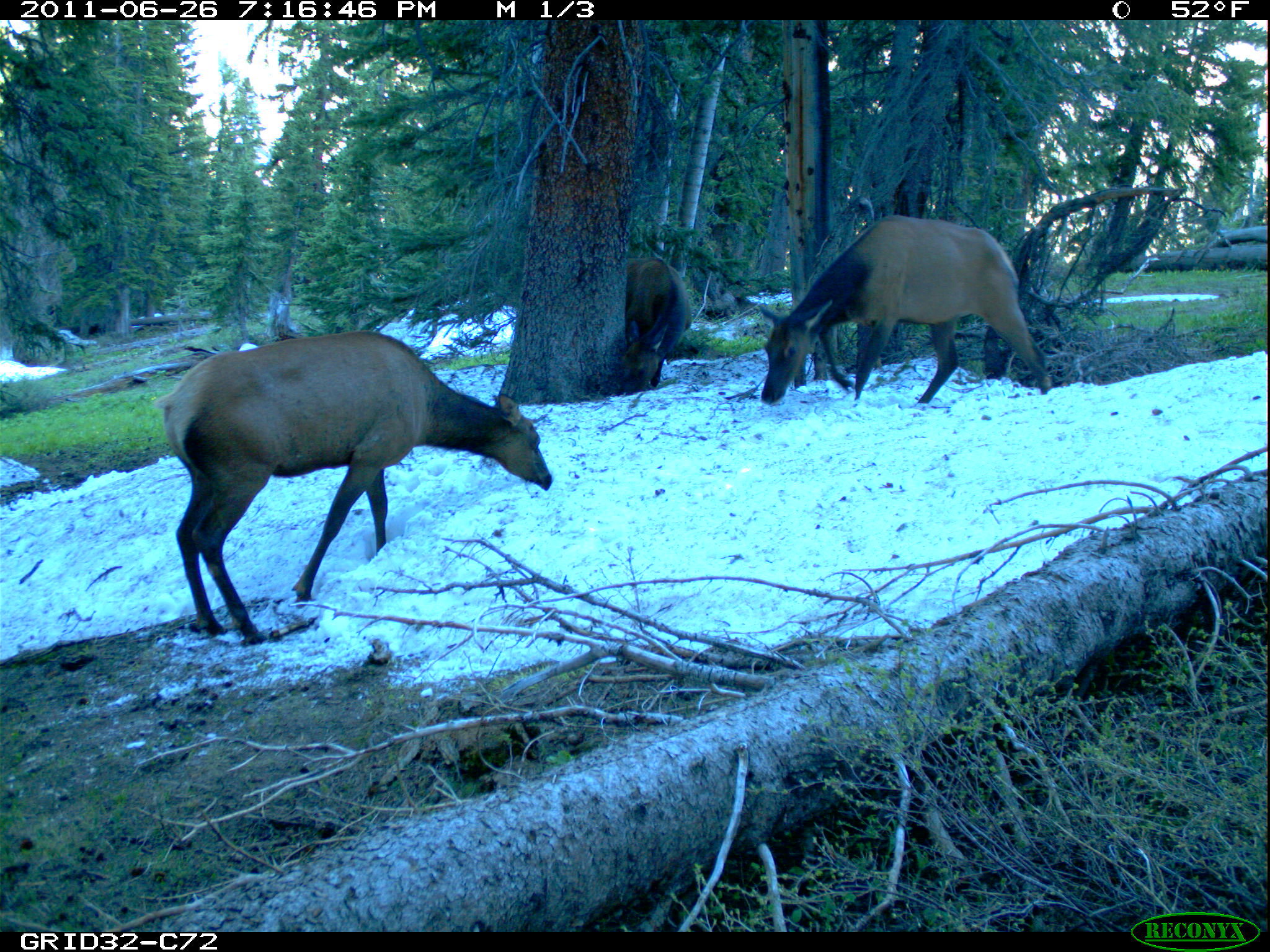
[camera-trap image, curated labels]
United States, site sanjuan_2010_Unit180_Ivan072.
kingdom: Animalia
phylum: Chordata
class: Mammalia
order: Artiodactyla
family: Cervidae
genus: Cervus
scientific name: Cervus elaphus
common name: red deer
Cervus elaphus (red deer).